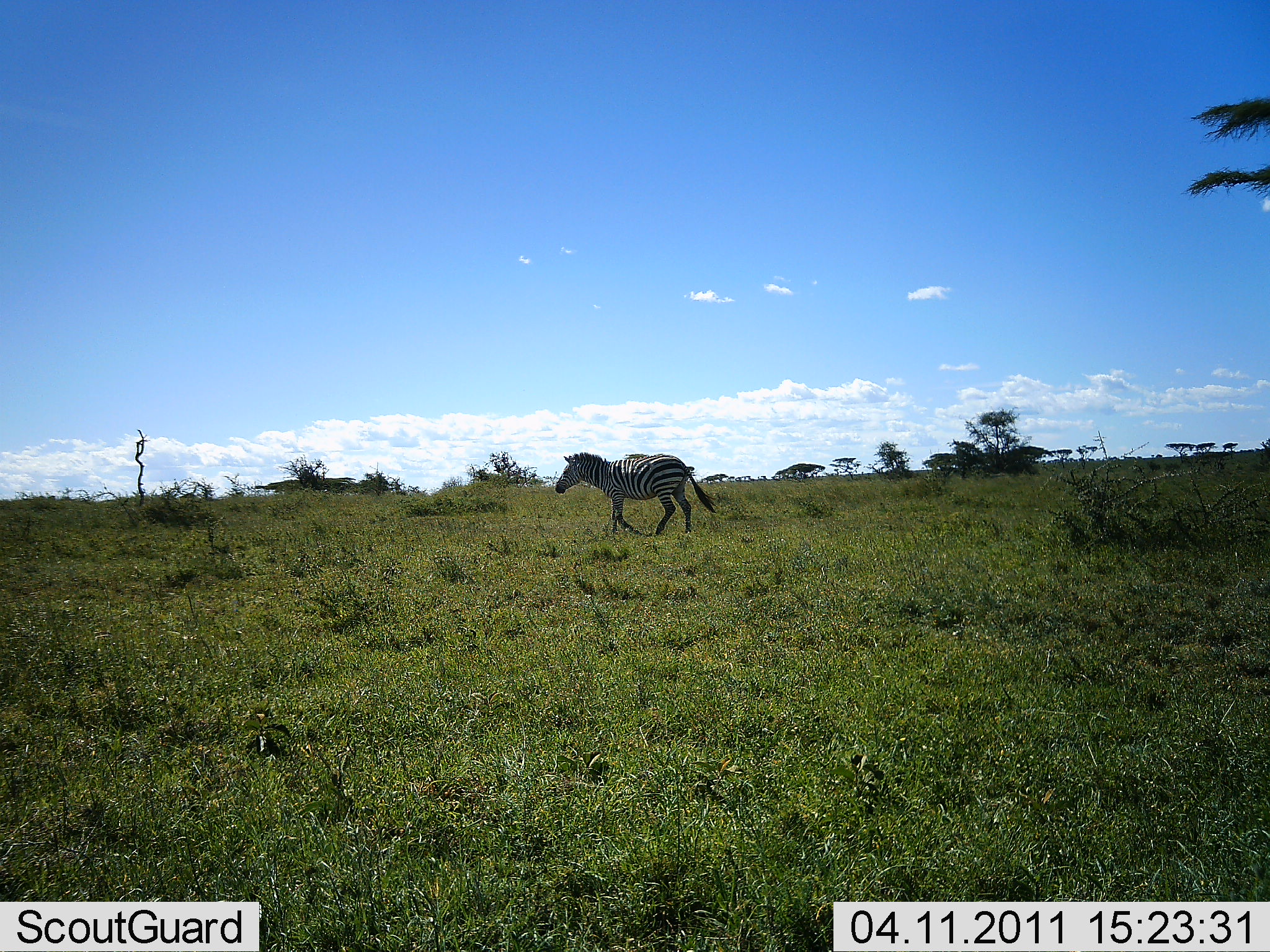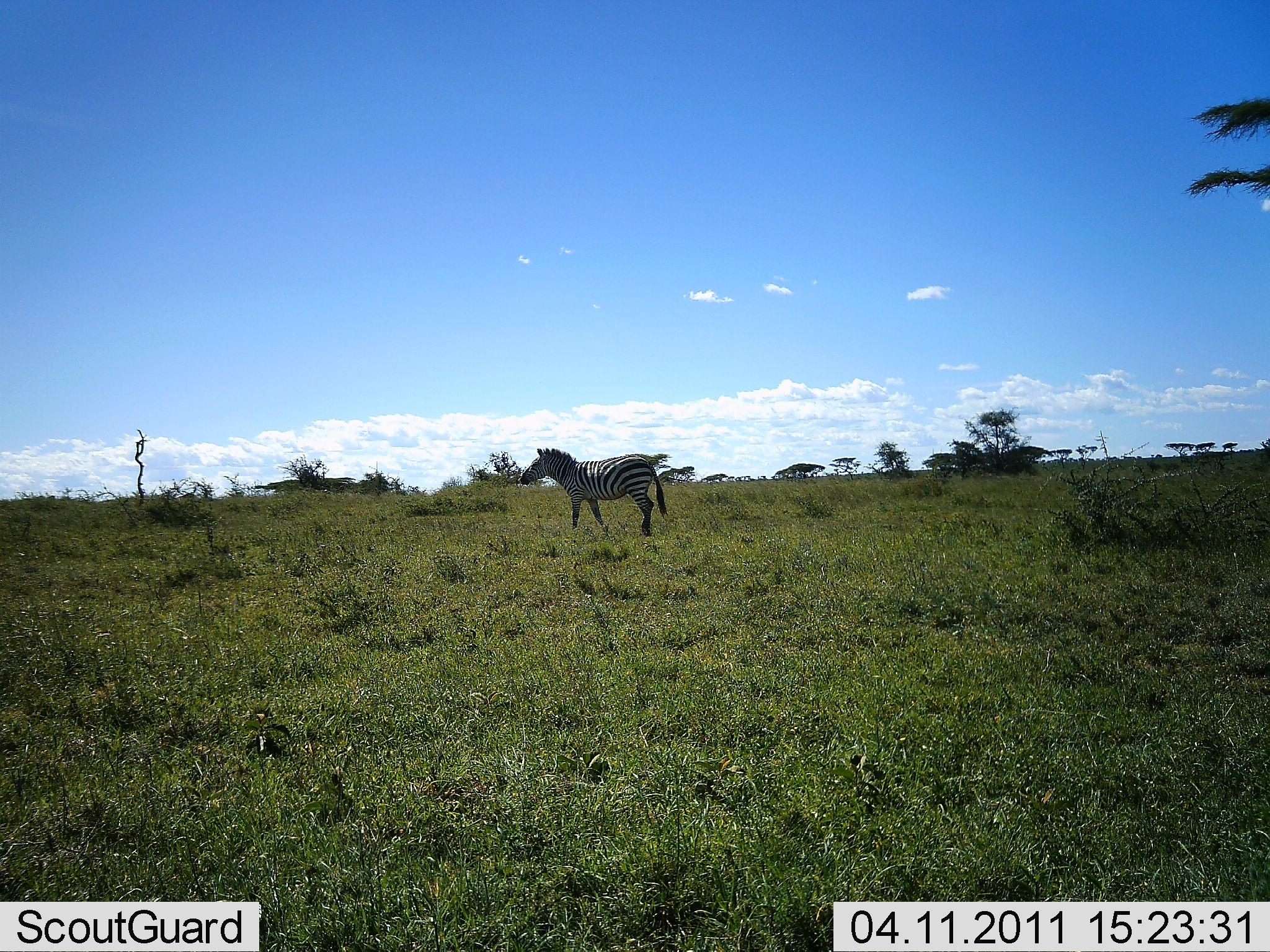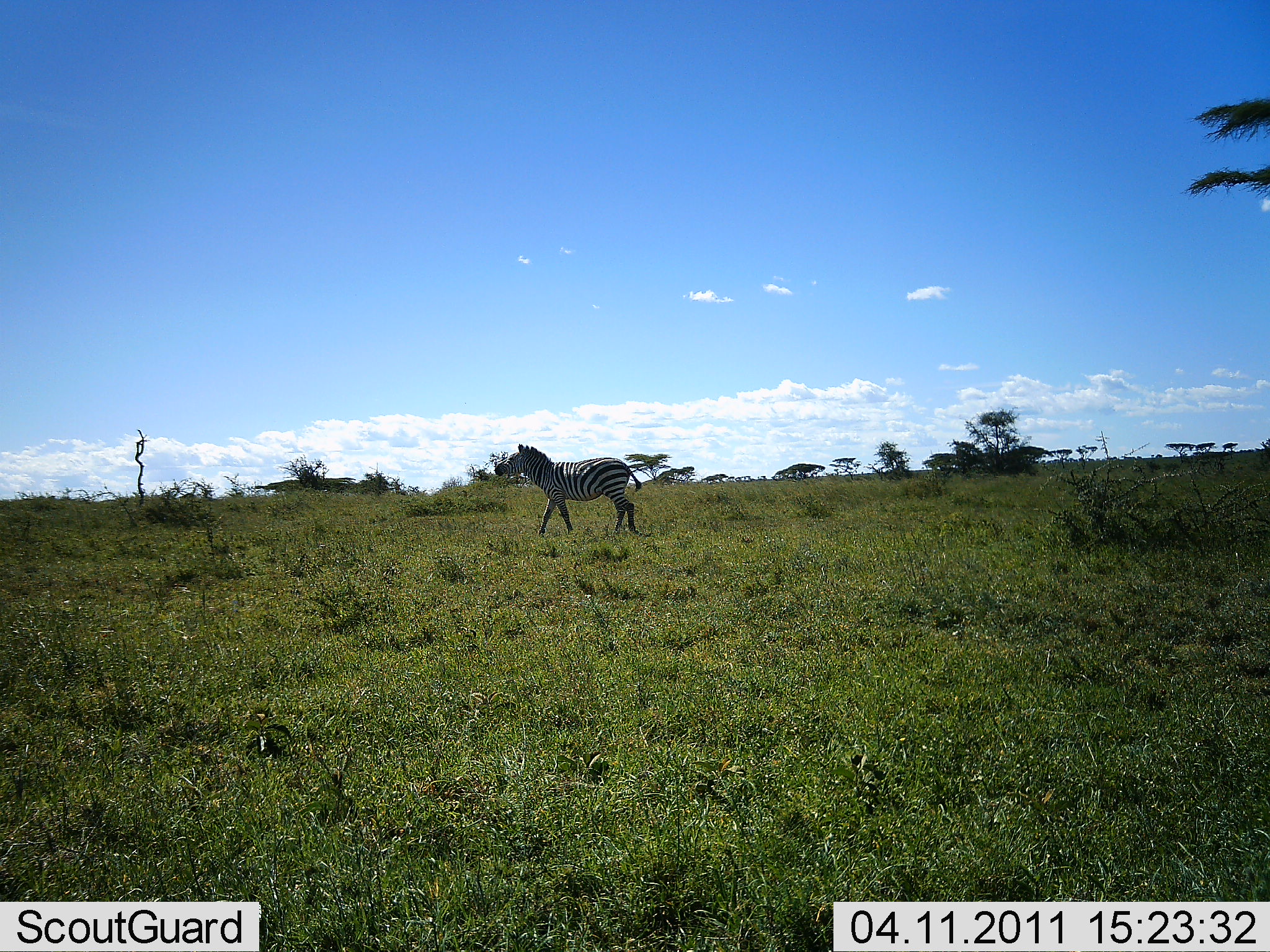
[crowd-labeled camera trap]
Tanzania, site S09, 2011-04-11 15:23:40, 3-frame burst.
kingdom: Animalia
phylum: Chordata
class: Mammalia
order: Perissodactyla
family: Equidae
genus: Equus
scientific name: Equus quagga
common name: plains zebra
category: zebra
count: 1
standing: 7%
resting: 0%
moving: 93%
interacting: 0%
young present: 0%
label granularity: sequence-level